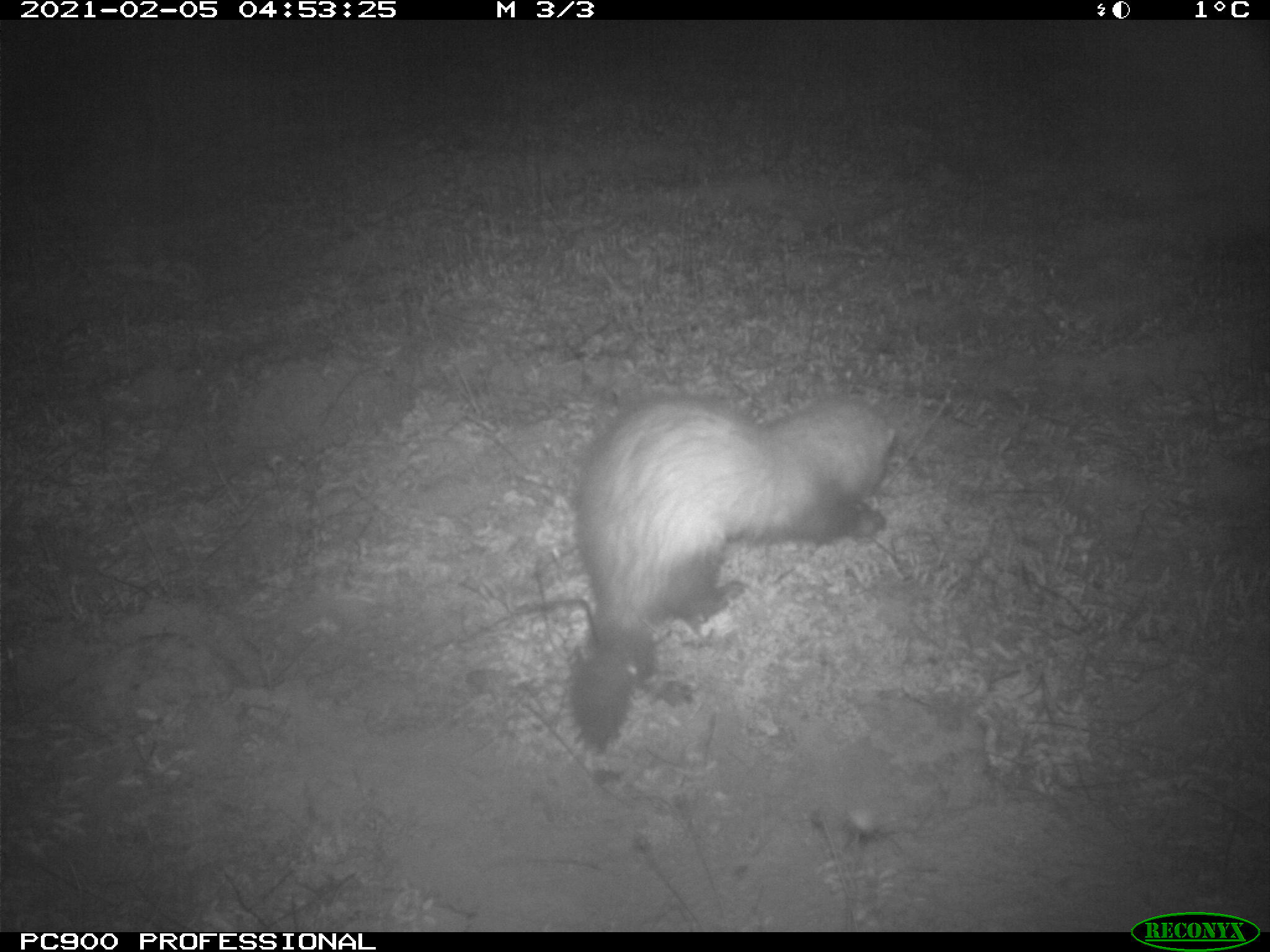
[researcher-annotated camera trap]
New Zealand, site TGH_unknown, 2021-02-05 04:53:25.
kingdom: Animalia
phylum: Chordata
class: Mammalia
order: Carnivora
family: Mustelidae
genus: Mustela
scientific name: Mustela furo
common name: ferret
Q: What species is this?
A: Ferret (Mustela furo).